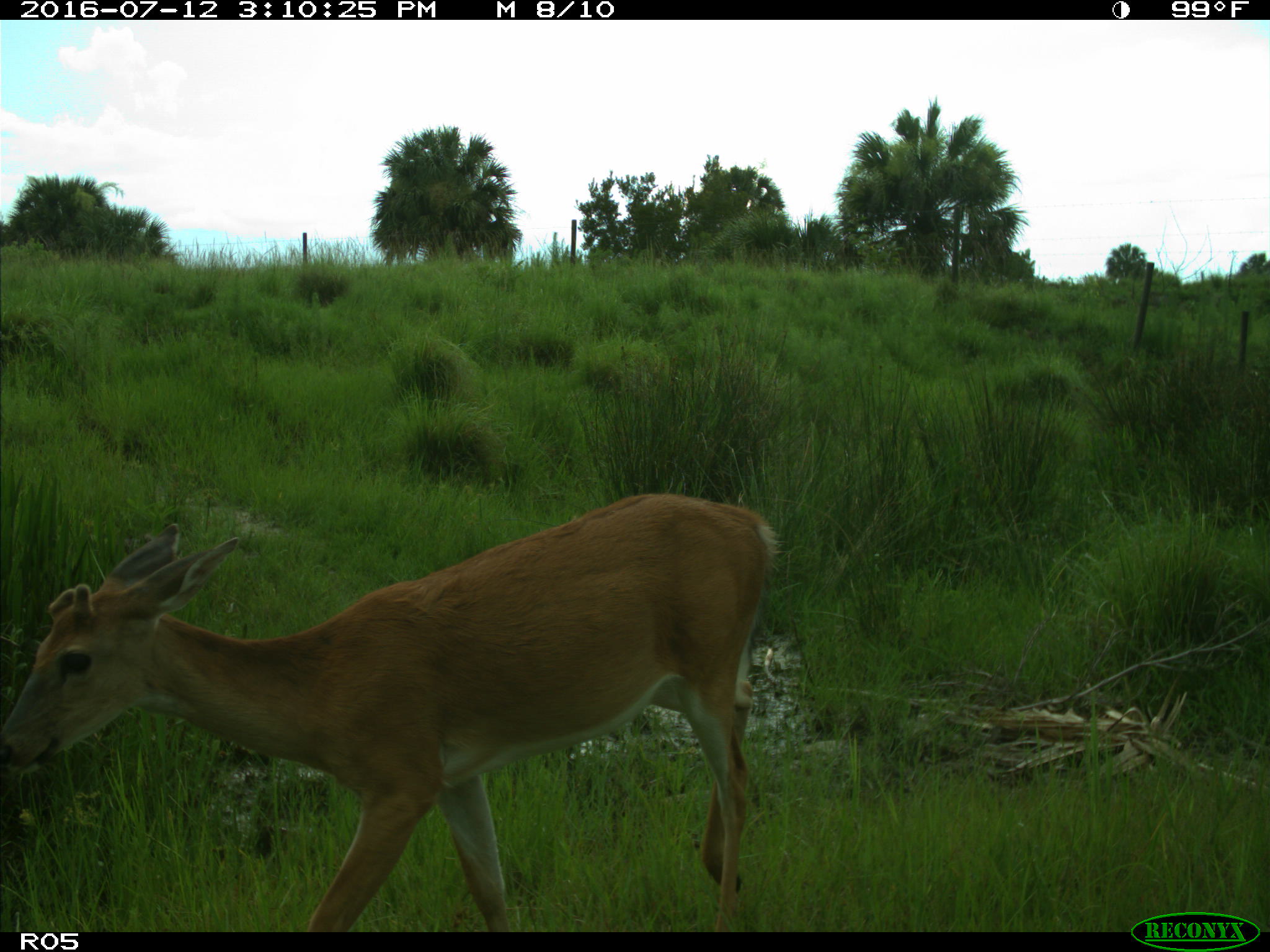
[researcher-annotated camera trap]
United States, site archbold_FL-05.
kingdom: Animalia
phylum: Chordata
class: Mammalia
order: Artiodactyla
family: Cervidae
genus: Odocoileus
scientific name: Odocoileus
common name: deer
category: unidentified deer